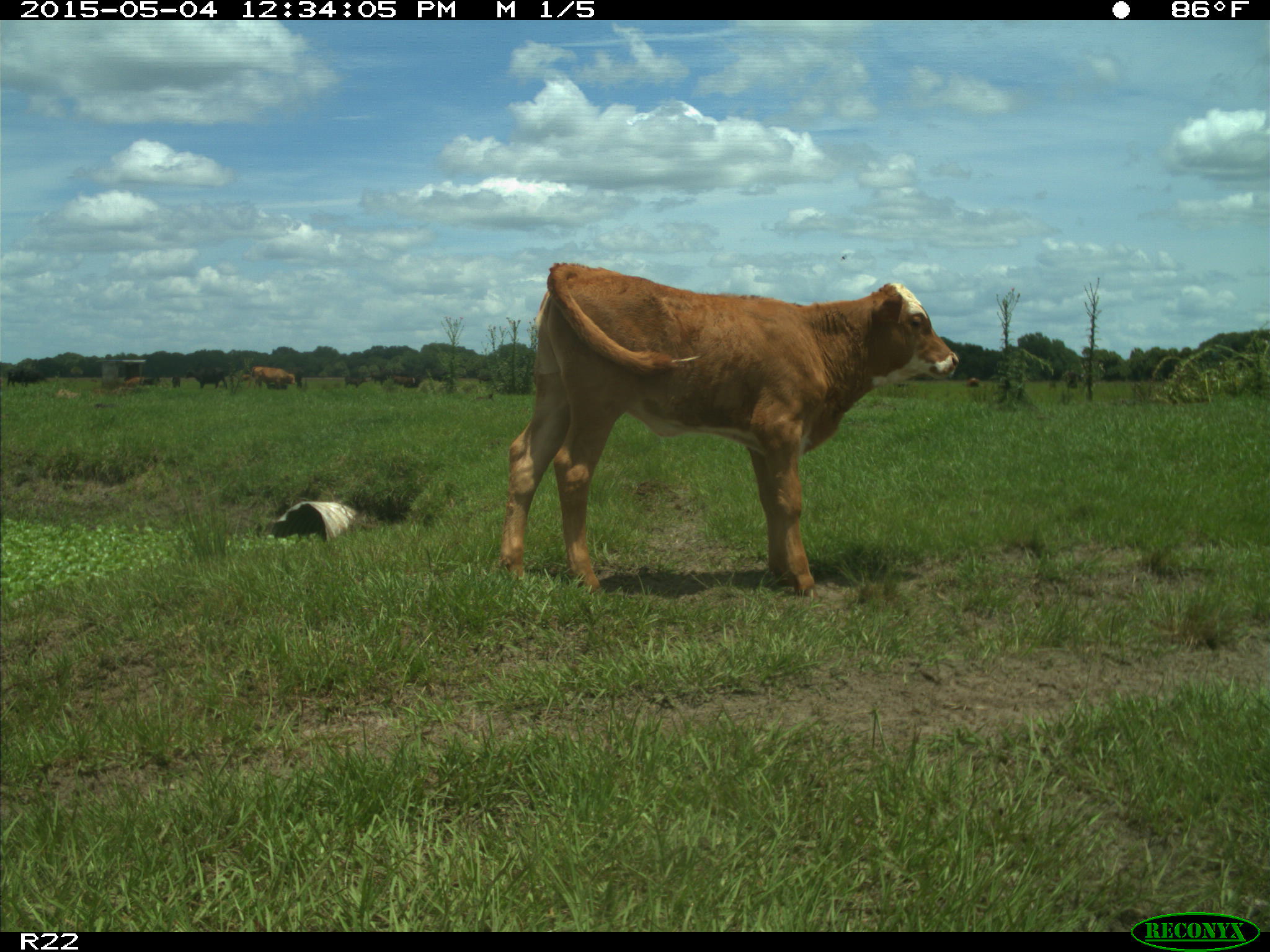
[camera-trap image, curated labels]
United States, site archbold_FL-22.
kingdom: Animalia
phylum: Chordata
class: Mammalia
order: Artiodactyla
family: Bovidae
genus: Bos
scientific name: Bos taurus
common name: domestic cow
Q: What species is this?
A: Bos taurus (domestic cow).